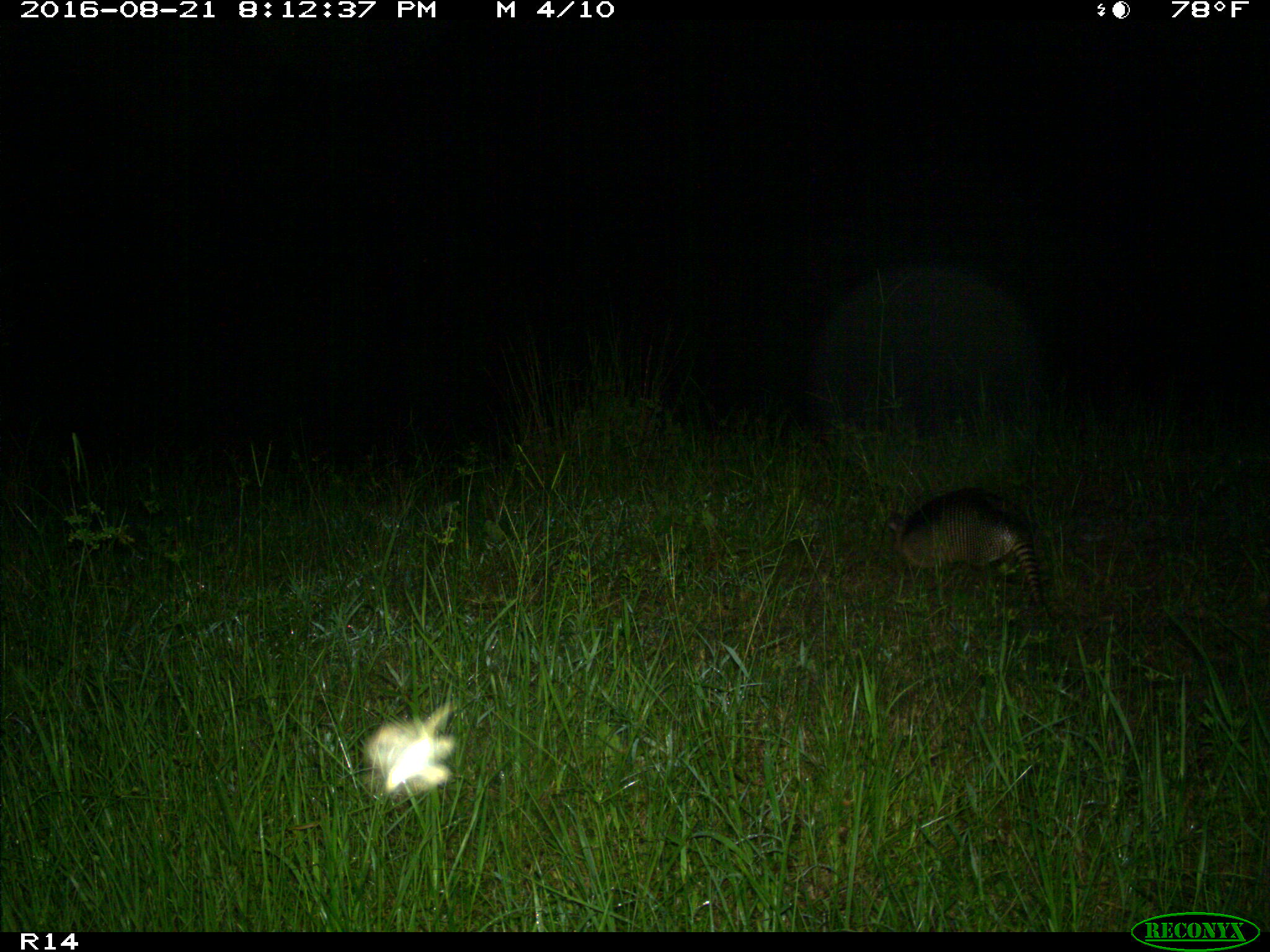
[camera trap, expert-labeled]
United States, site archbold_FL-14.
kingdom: Animalia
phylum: Chordata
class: Mammalia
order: Cingulata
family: Dasypodidae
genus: Dasypus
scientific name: Dasypus novemcinctus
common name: nine-banded armadillo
Dasypus novemcinctus (nine-banded armadillo).